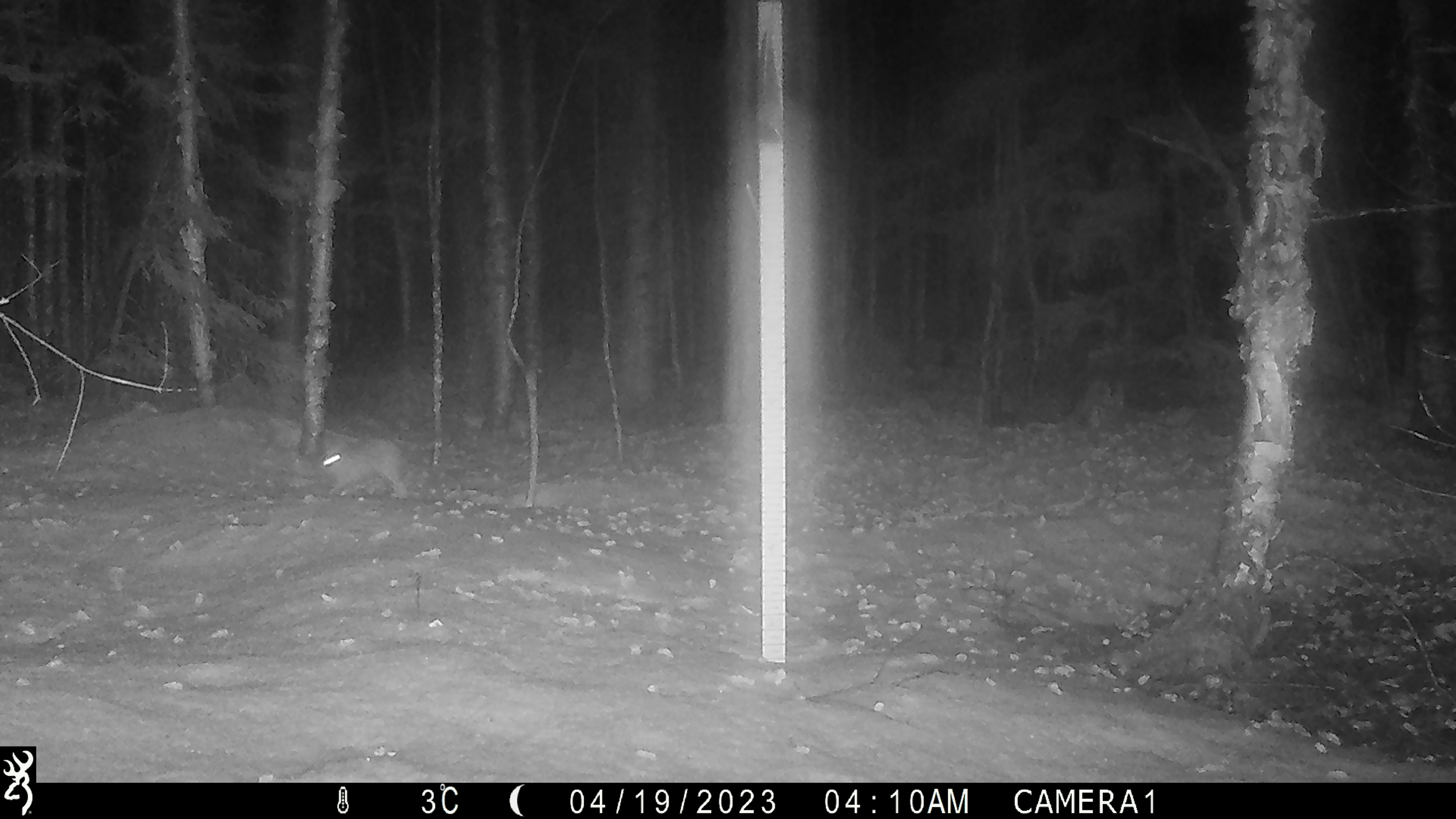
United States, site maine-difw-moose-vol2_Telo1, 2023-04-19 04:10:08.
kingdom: Animalia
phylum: Chordata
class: Mammalia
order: Lagomorpha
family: Leporidae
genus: Sylvilagus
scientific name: Sylvilagus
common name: cottontail rabbit